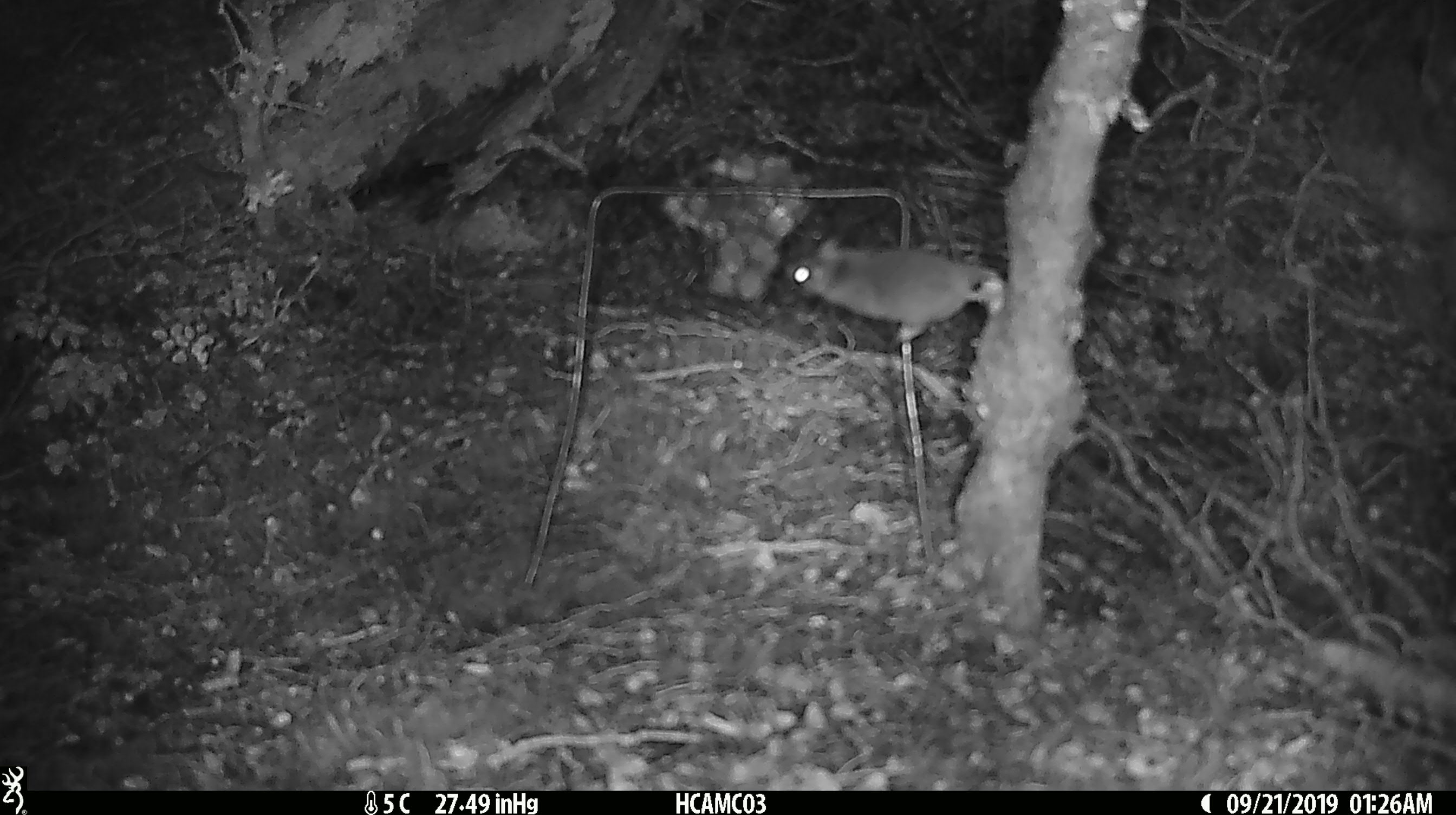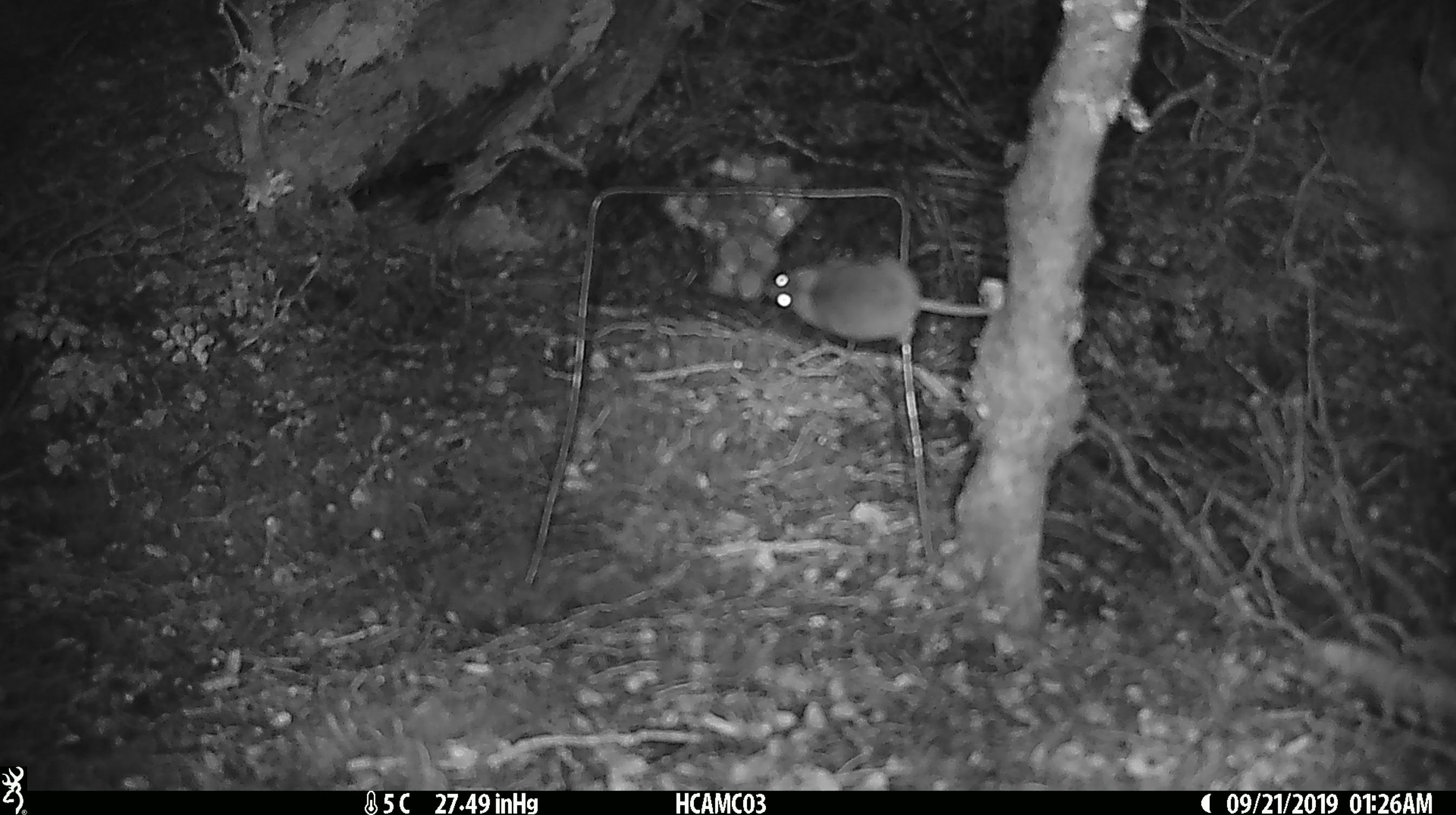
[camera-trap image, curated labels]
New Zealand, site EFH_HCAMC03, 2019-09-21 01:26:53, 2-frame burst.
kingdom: Animalia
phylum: Chordata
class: Mammalia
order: Rodentia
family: Muridae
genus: Mus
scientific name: Mus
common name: mouse